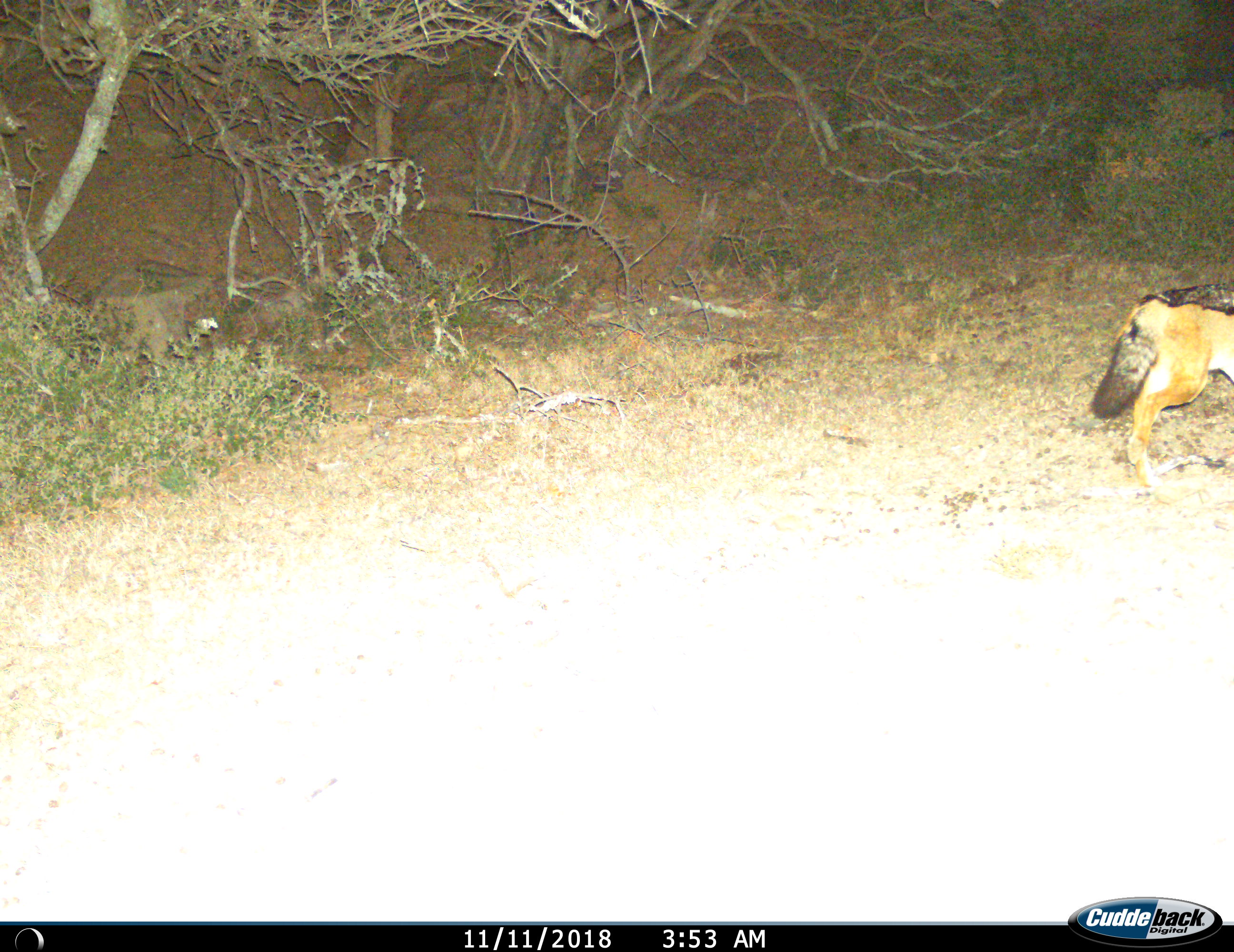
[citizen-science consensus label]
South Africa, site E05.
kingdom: Animalia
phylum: Chordata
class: Mammalia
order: Carnivora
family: Canidae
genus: Lupulella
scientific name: Lupulella mesomelas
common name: black-backed jackal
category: jackalblackbacked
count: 1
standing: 11%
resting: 0%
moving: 89%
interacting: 0%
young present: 0%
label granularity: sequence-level